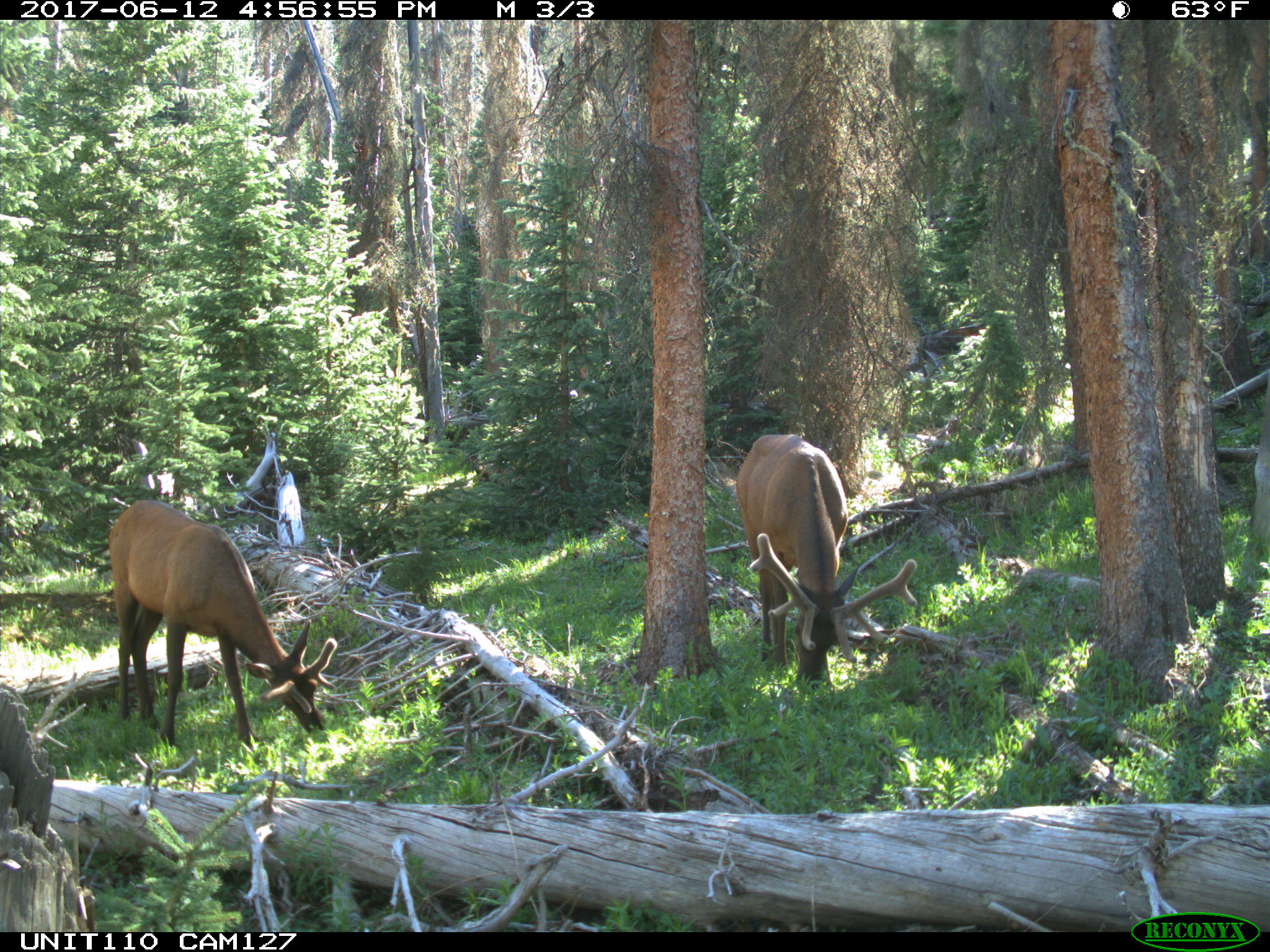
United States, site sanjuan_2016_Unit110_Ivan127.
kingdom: Animalia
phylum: Chordata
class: Mammalia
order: Artiodactyla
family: Cervidae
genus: Cervus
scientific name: Cervus elaphus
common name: red deer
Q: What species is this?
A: Cervus elaphus (red deer).